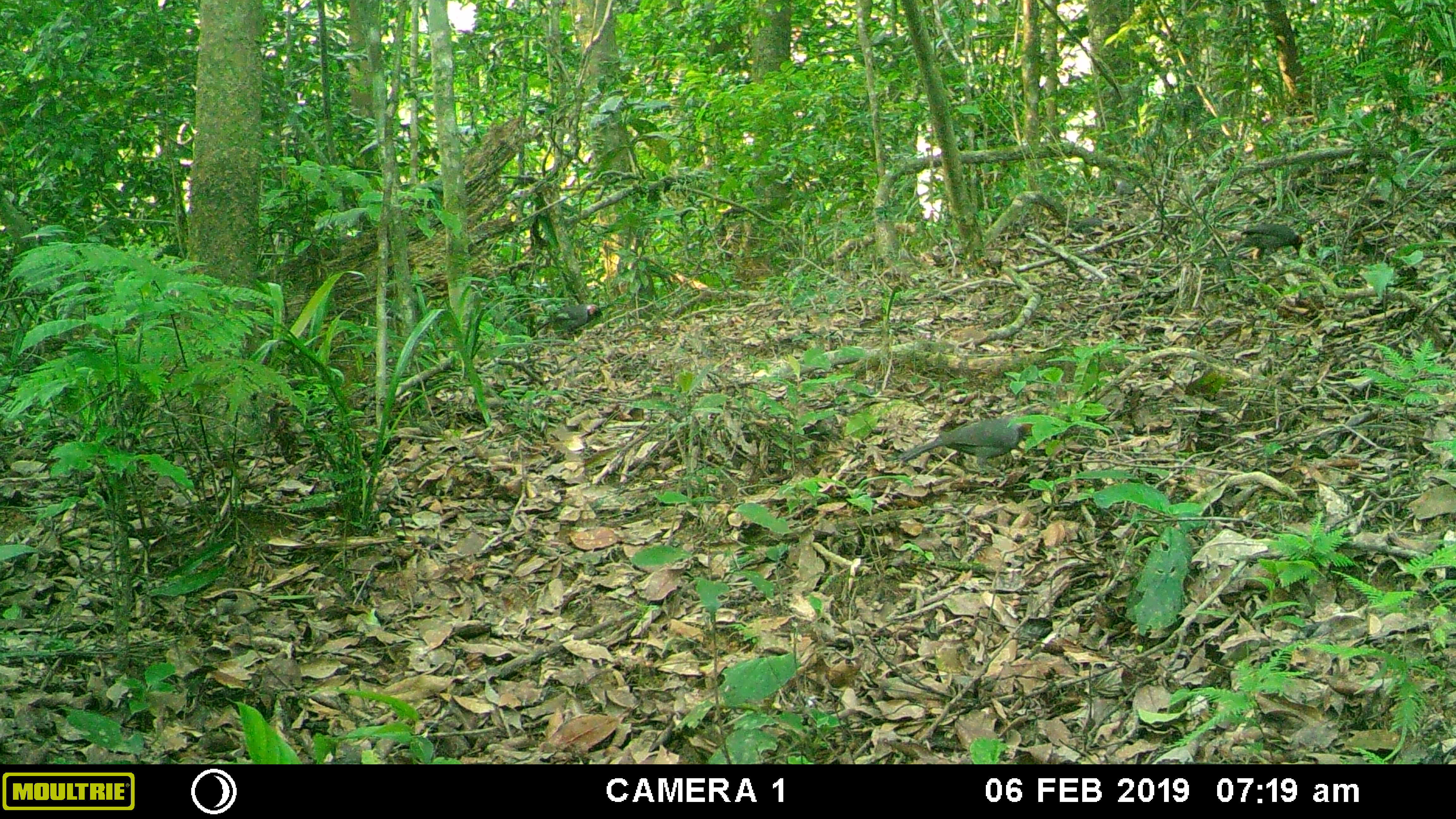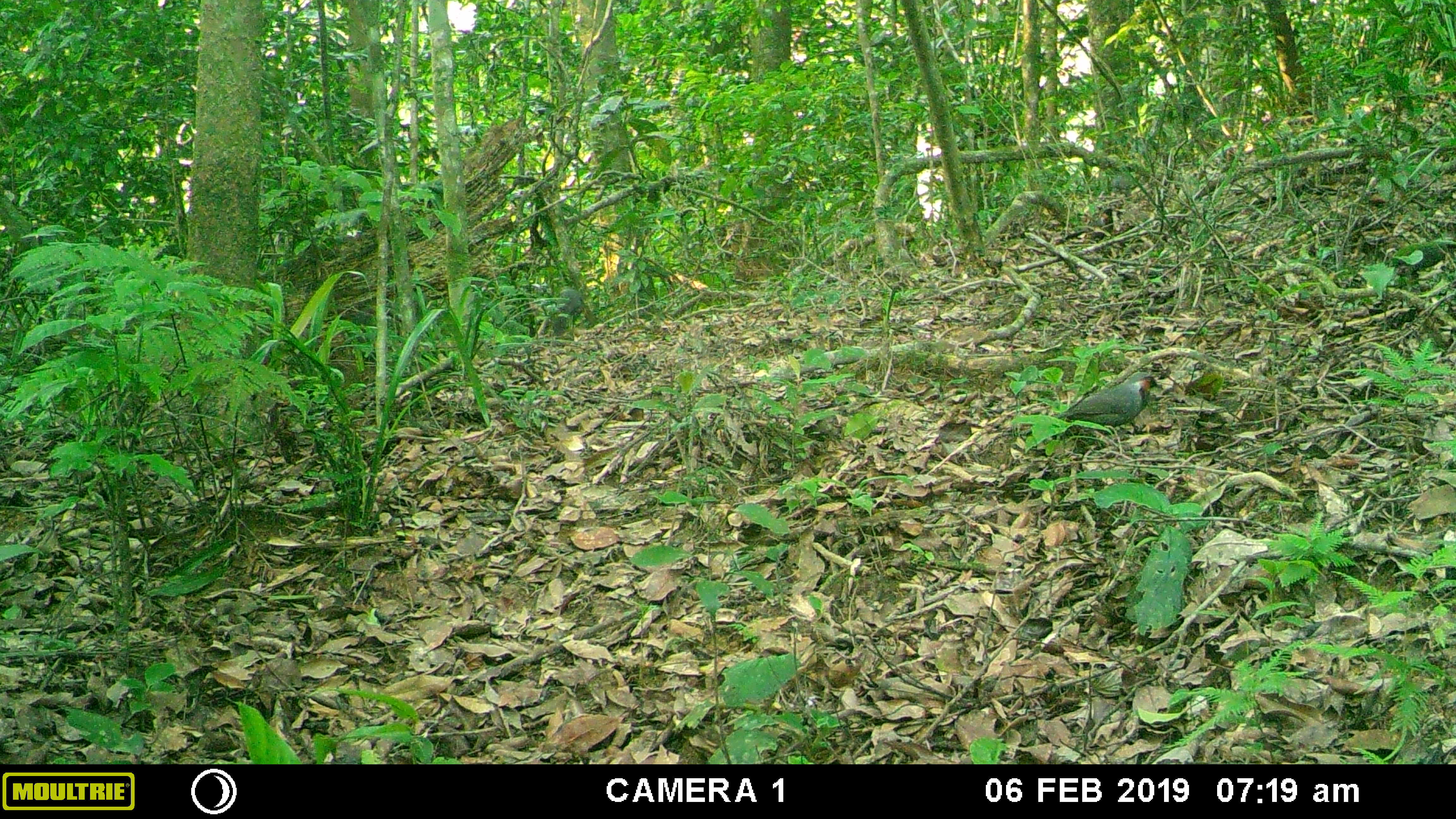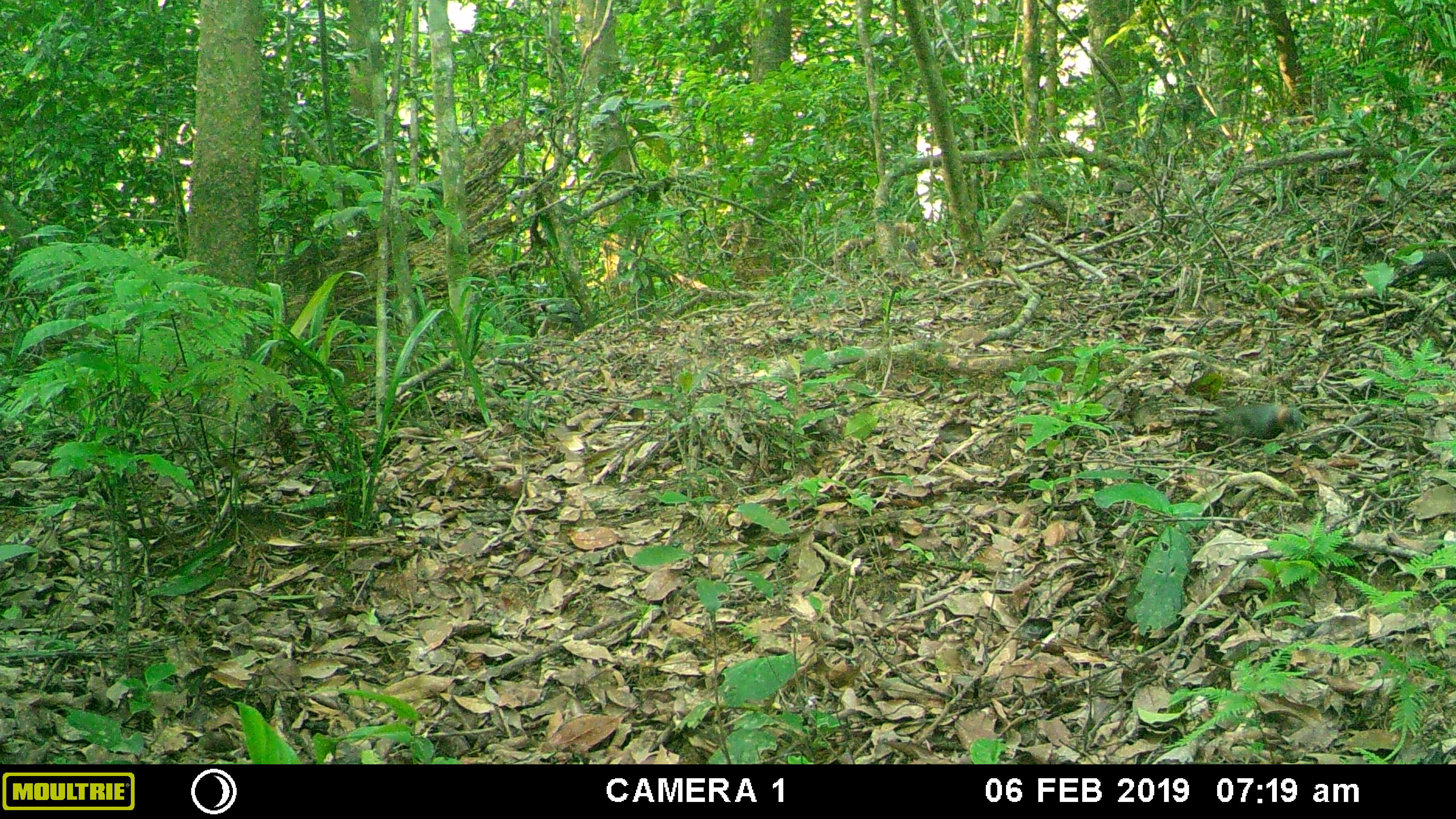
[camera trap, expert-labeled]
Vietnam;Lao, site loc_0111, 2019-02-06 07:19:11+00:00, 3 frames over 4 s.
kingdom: Animalia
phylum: Chordata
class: Aves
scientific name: Aves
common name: bird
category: unidentified bird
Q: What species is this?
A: Unidentified bird (bird) (Aves).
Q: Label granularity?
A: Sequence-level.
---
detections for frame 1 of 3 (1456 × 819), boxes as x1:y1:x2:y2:
unidentified bird: 898:415:1033:470; 1218:223:1303:272; 530:304:604:338; 1062:218:1118:244; 1112:178:1140:202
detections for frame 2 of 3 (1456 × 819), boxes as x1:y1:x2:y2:
unidentified bird: 1022:371:1164:437; 531:283:584:335; 1059:205:1116:244; 1110:176:1138:197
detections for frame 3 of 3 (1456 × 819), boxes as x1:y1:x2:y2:
unidentified bird: 1182:403:1306:442; 1063:209:1123:243; 532:301:585:333; 1106:178:1133:197; 904:238:922:259